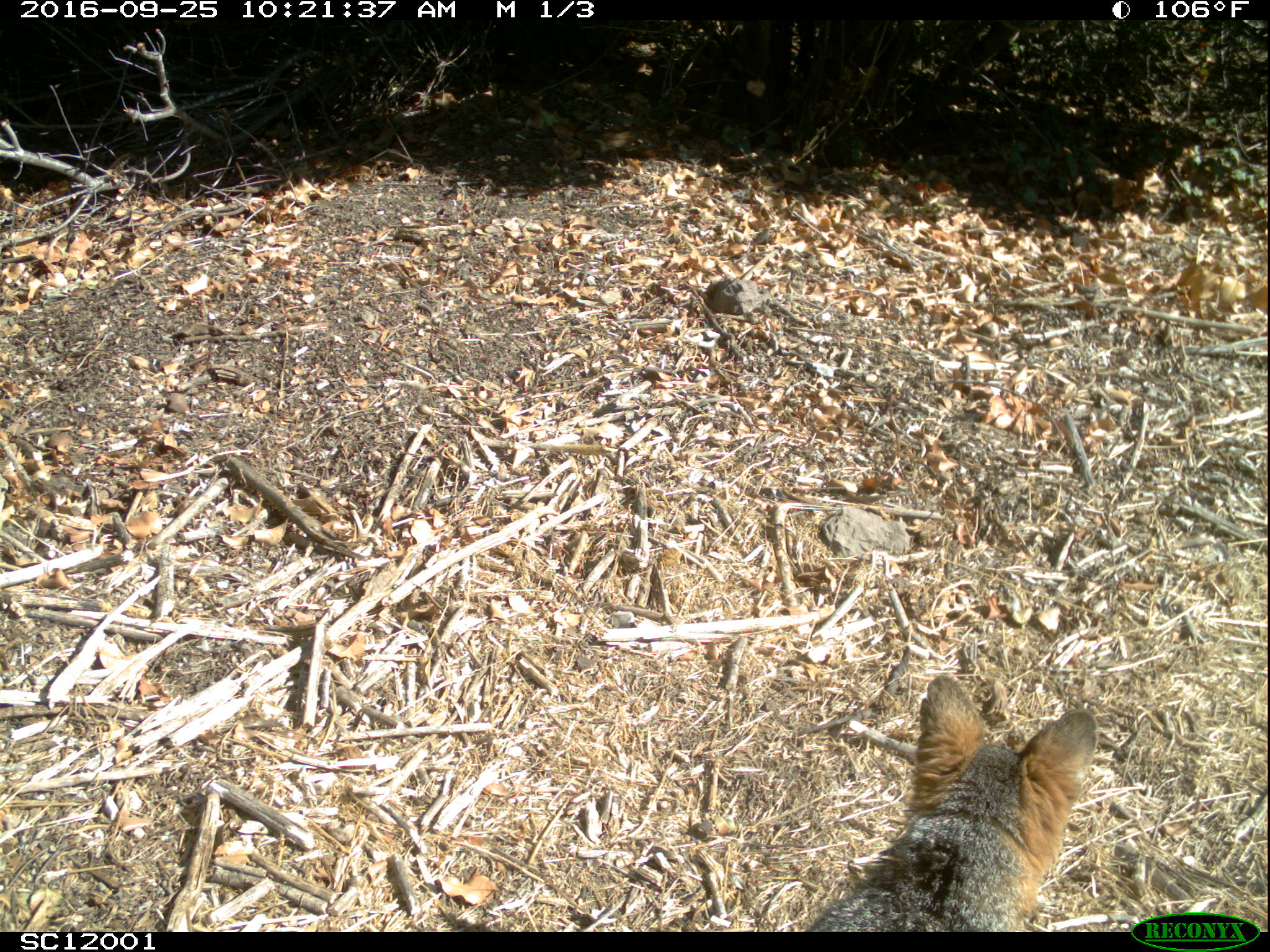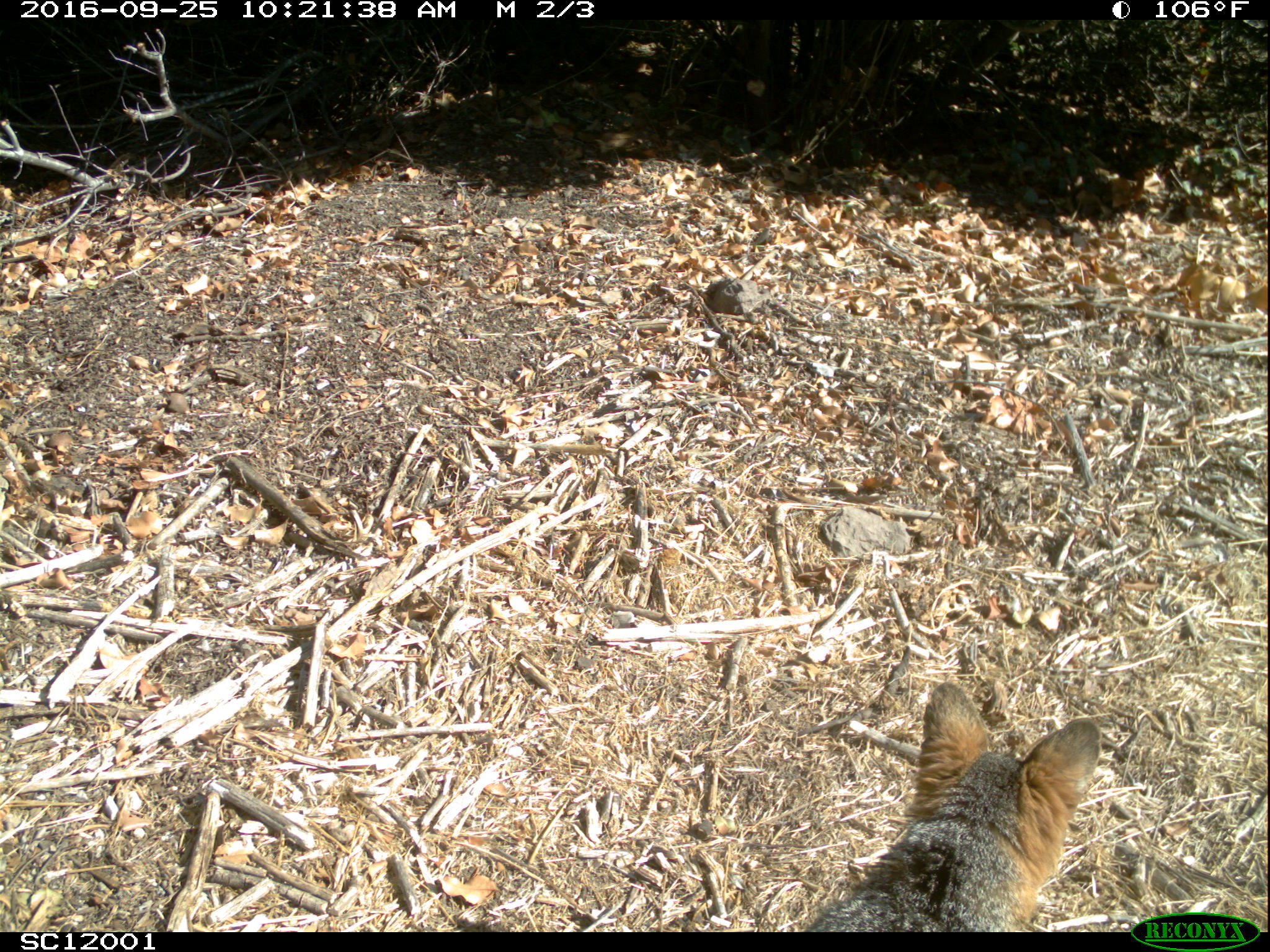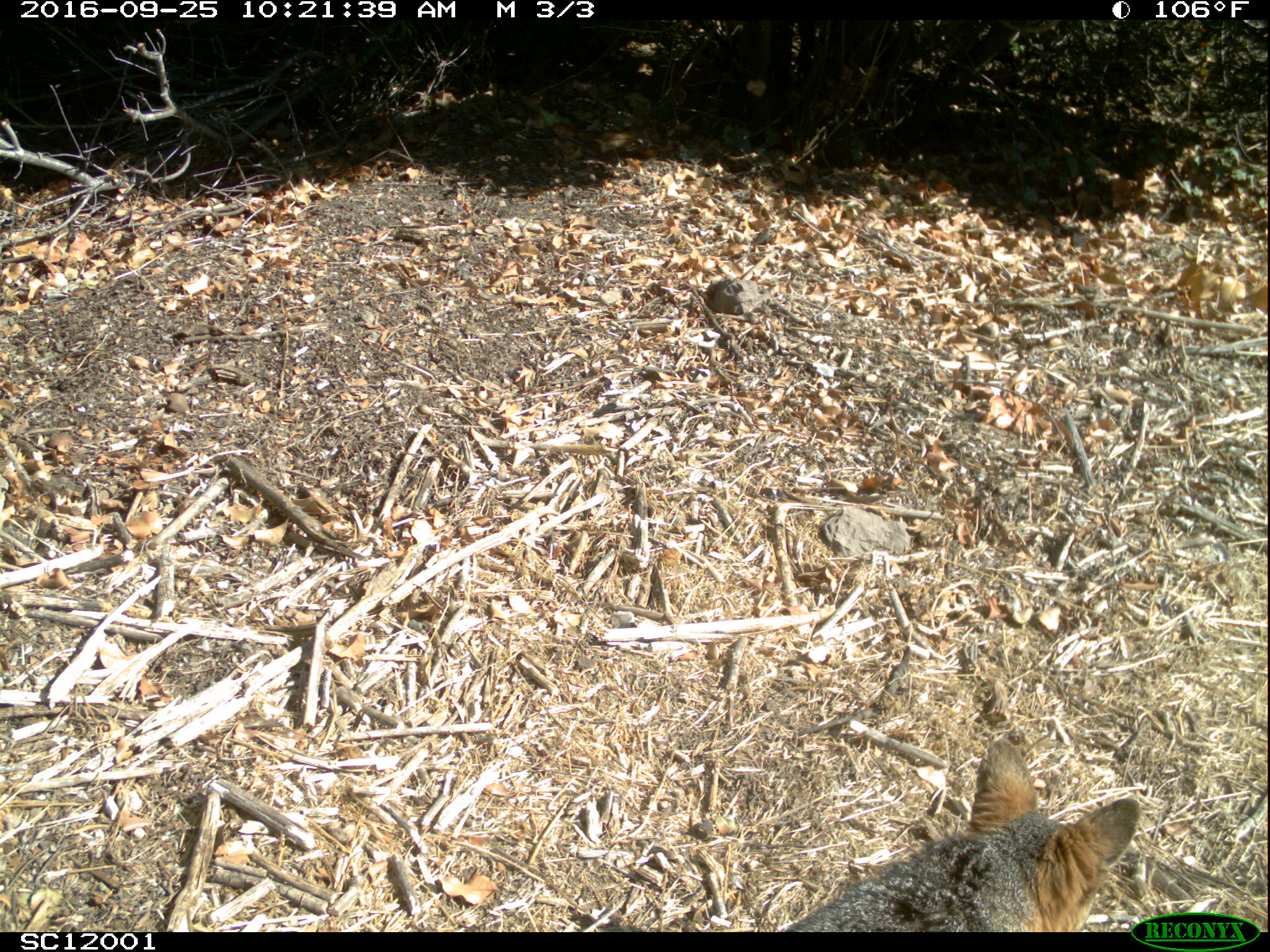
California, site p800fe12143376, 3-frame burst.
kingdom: Animalia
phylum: Chordata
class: Mammalia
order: Carnivora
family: Canidae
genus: Urocyon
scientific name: Urocyon littoralis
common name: island fox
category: fox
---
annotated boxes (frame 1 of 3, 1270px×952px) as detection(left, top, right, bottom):
fox: detection(804, 675, 1098, 932)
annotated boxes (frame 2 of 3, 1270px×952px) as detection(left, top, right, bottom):
fox: detection(802, 682, 1101, 932)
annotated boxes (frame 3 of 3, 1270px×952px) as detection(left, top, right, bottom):
fox: detection(781, 738, 1139, 931)